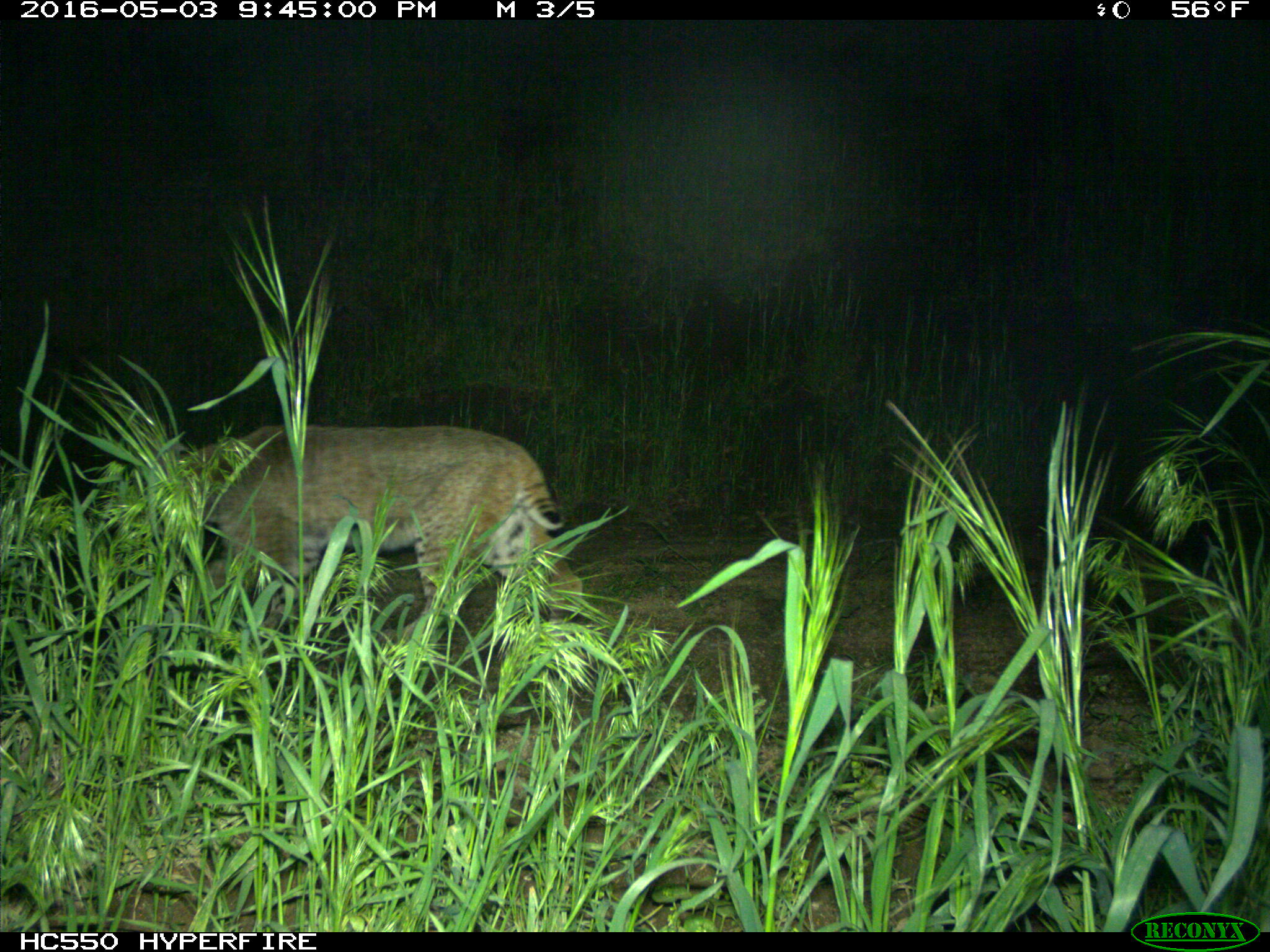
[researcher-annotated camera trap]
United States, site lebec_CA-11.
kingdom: Animalia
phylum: Chordata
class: Mammalia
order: Carnivora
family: Felidae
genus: Lynx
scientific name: Lynx rufus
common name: bobcat